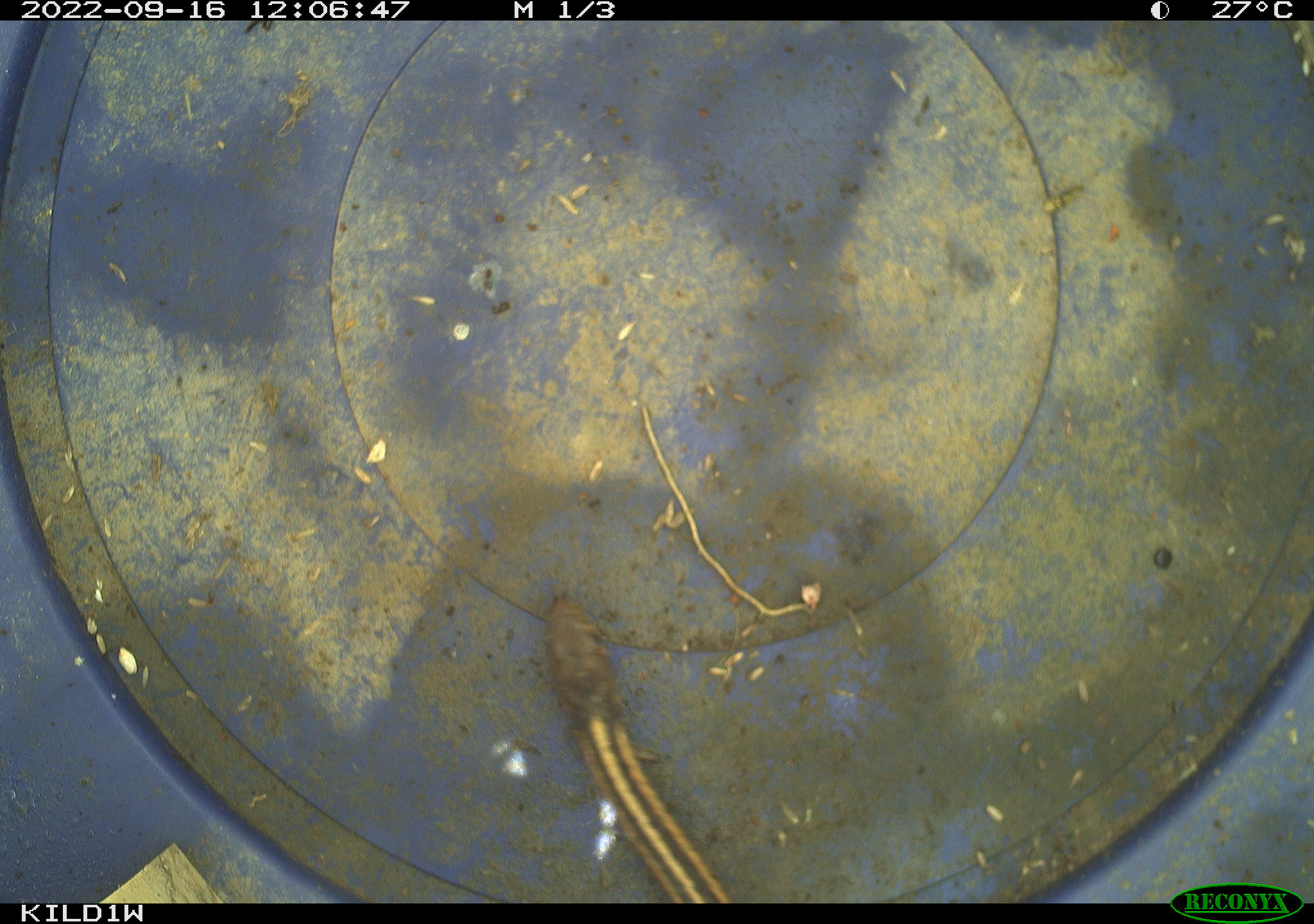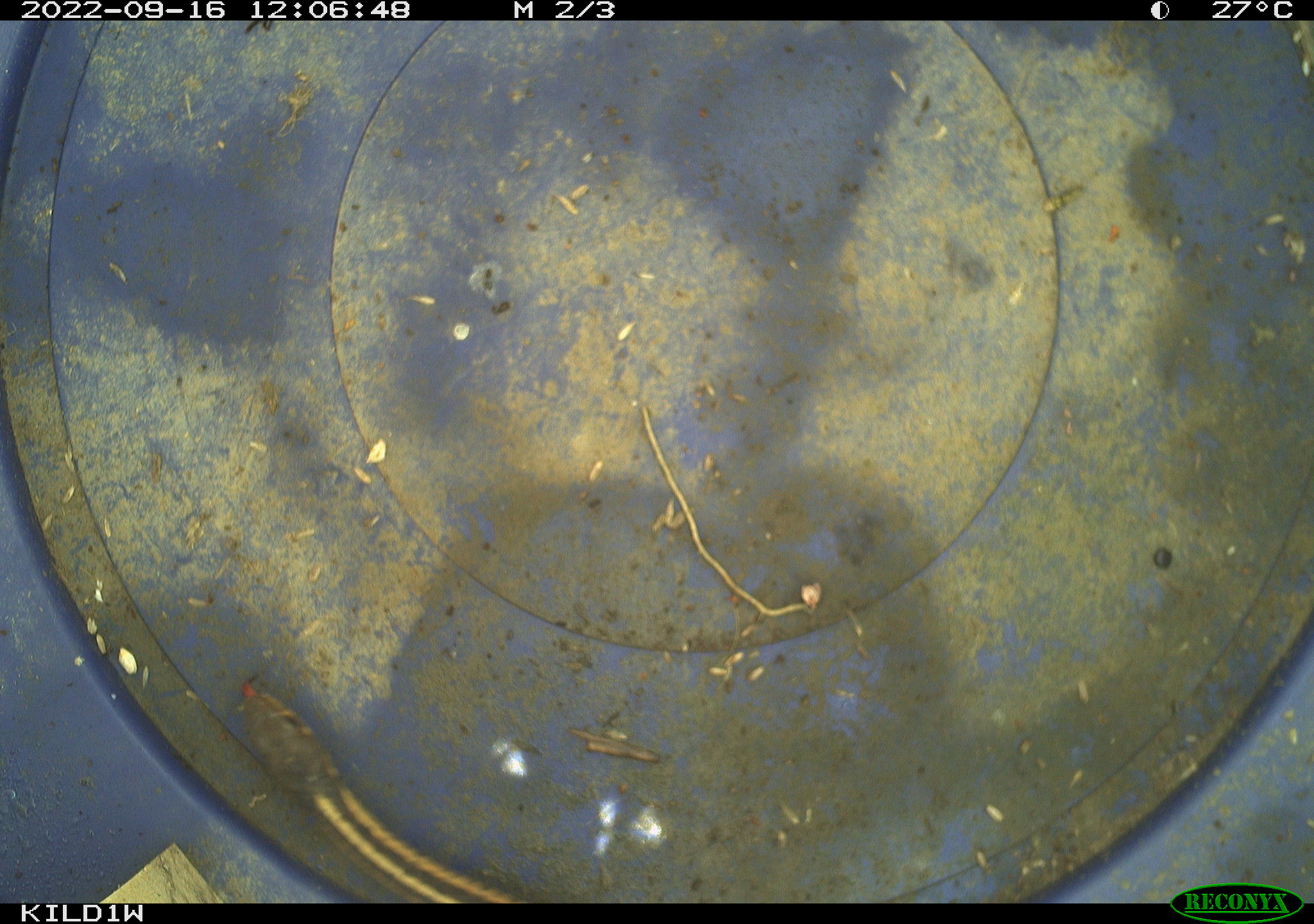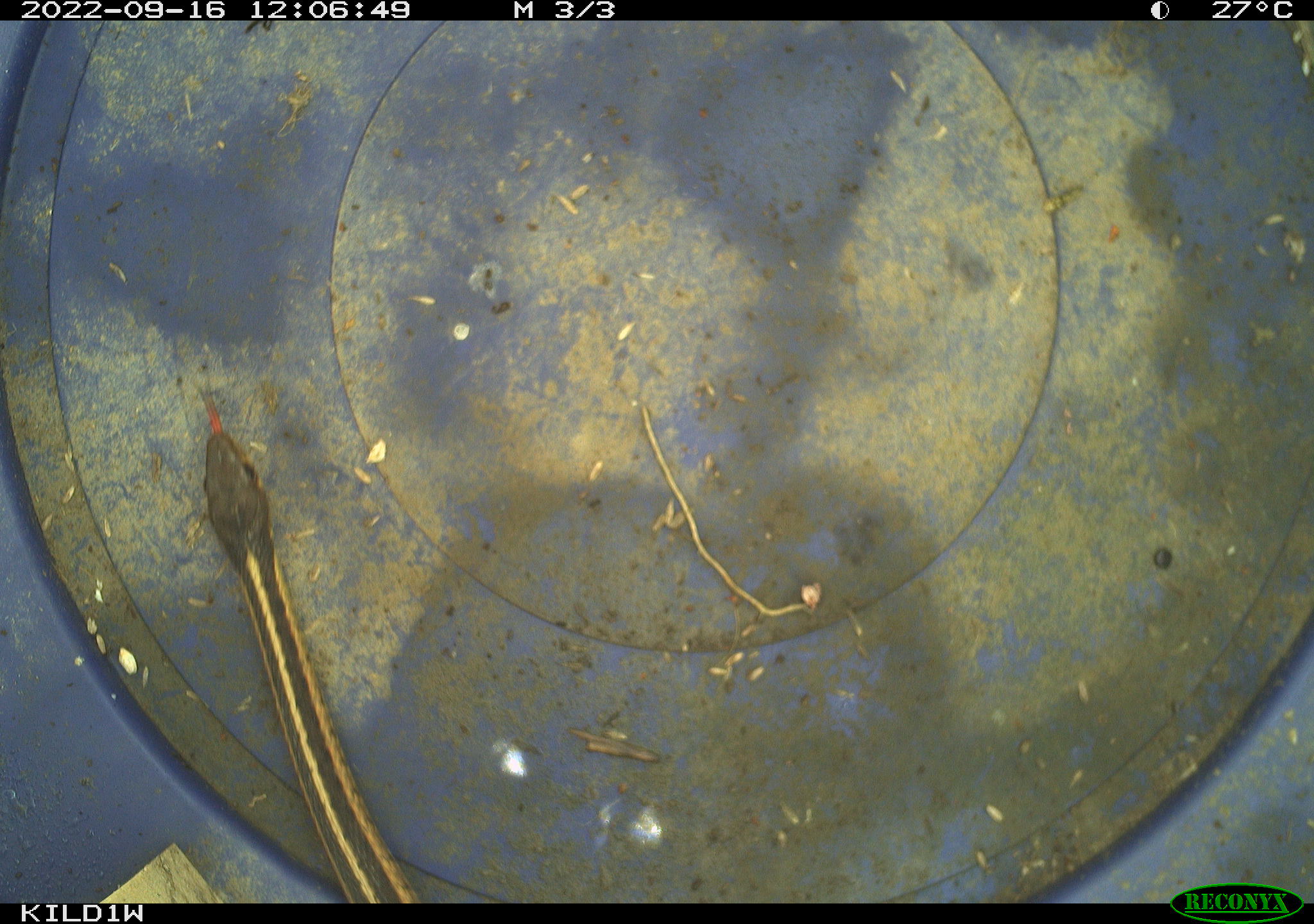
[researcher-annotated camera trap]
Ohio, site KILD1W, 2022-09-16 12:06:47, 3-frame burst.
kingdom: Animalia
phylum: Chordata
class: Reptilia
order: Squamata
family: Colubridae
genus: Thamnophis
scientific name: Thamnophis sirtalis sirtalis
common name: eastern gartersnake